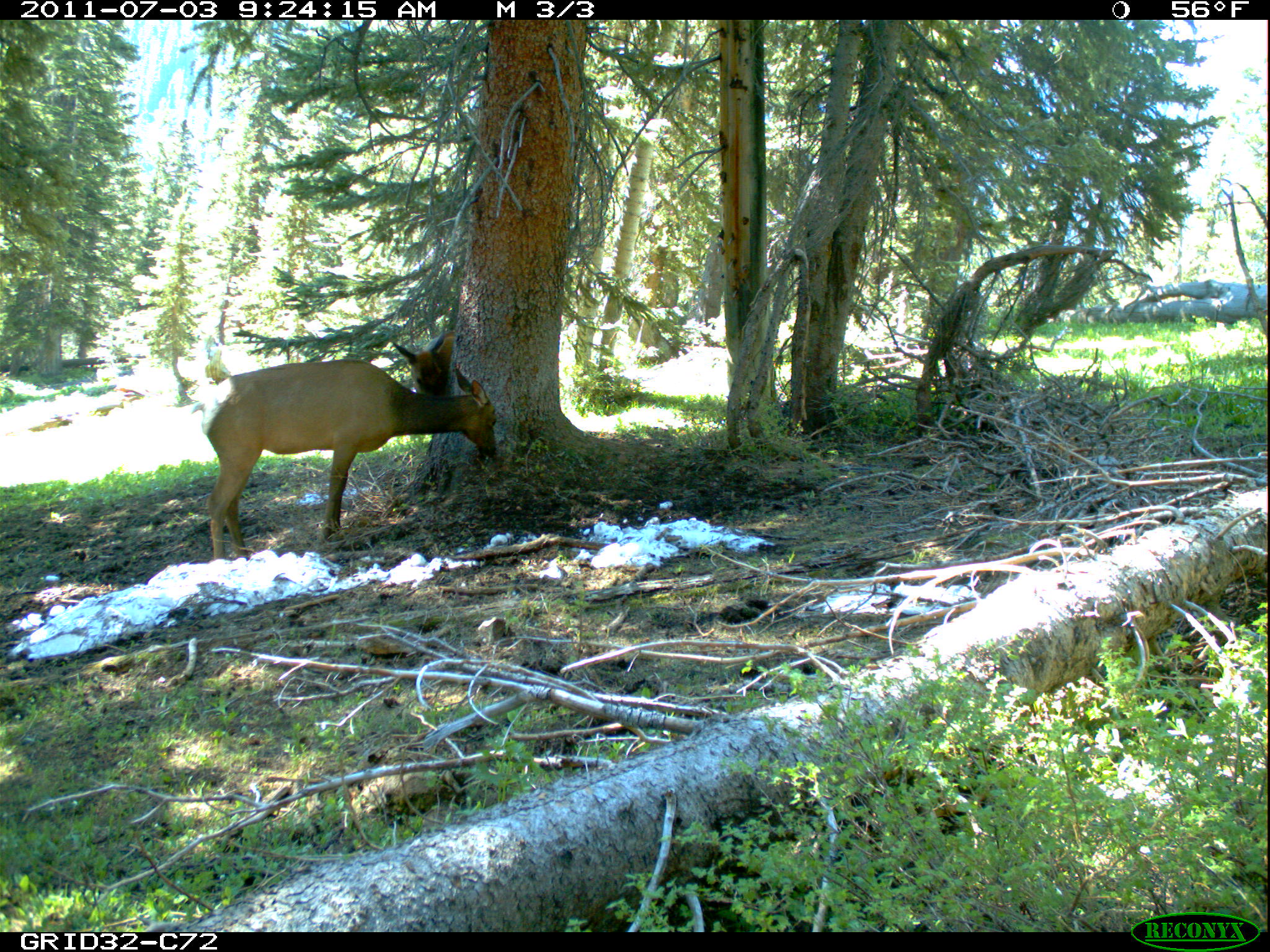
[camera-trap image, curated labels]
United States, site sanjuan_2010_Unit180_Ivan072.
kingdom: Animalia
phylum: Chordata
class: Mammalia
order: Artiodactyla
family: Cervidae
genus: Cervus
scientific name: Cervus elaphus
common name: red deer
Cervus elaphus (red deer).